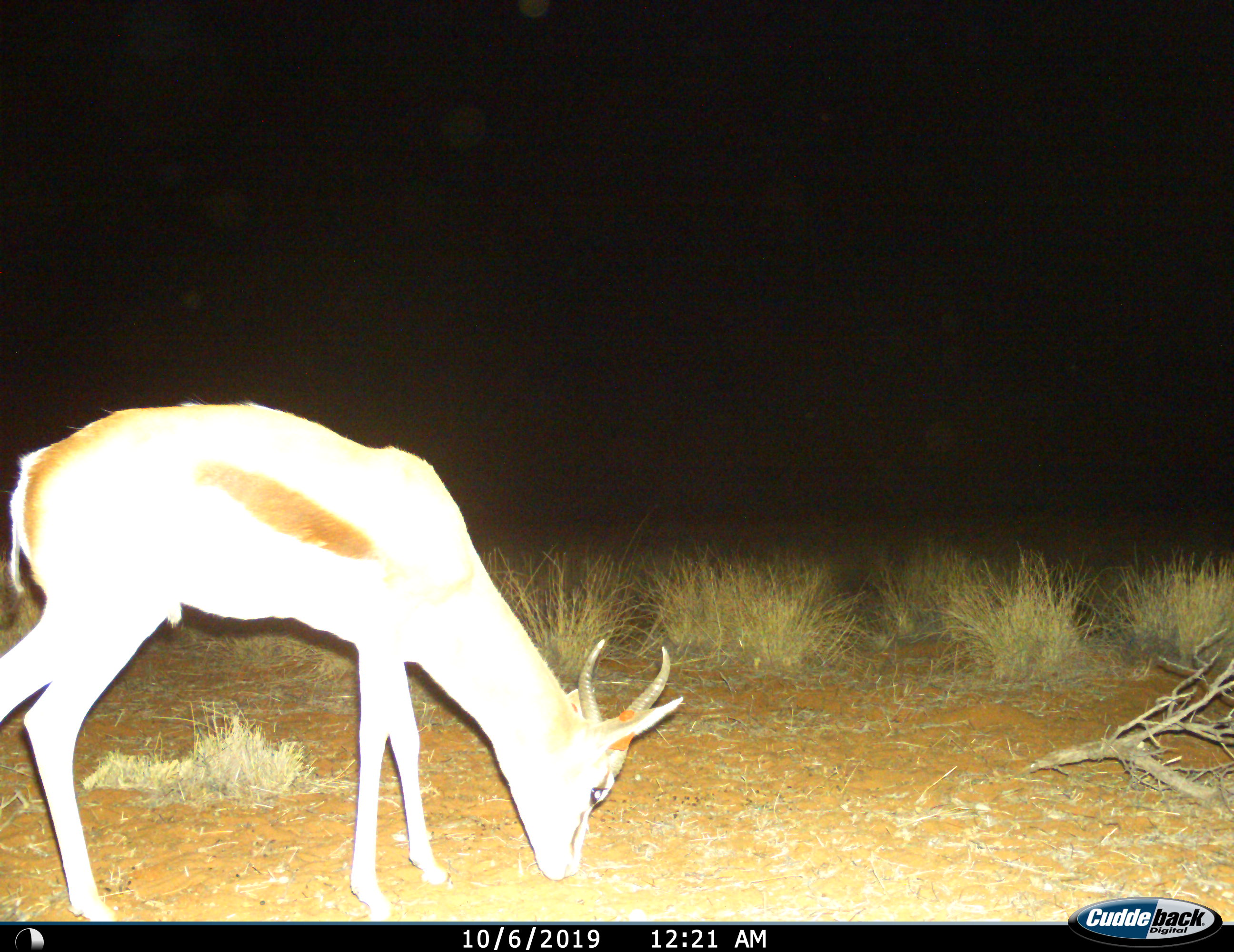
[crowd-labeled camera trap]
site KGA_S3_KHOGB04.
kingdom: Animalia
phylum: Chordata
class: Mammalia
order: Artiodactyla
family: Bovidae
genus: Antidorcas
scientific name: Antidorcas marsupialis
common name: springbok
Springbok (Antidorcas marsupialis), count 1. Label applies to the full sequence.